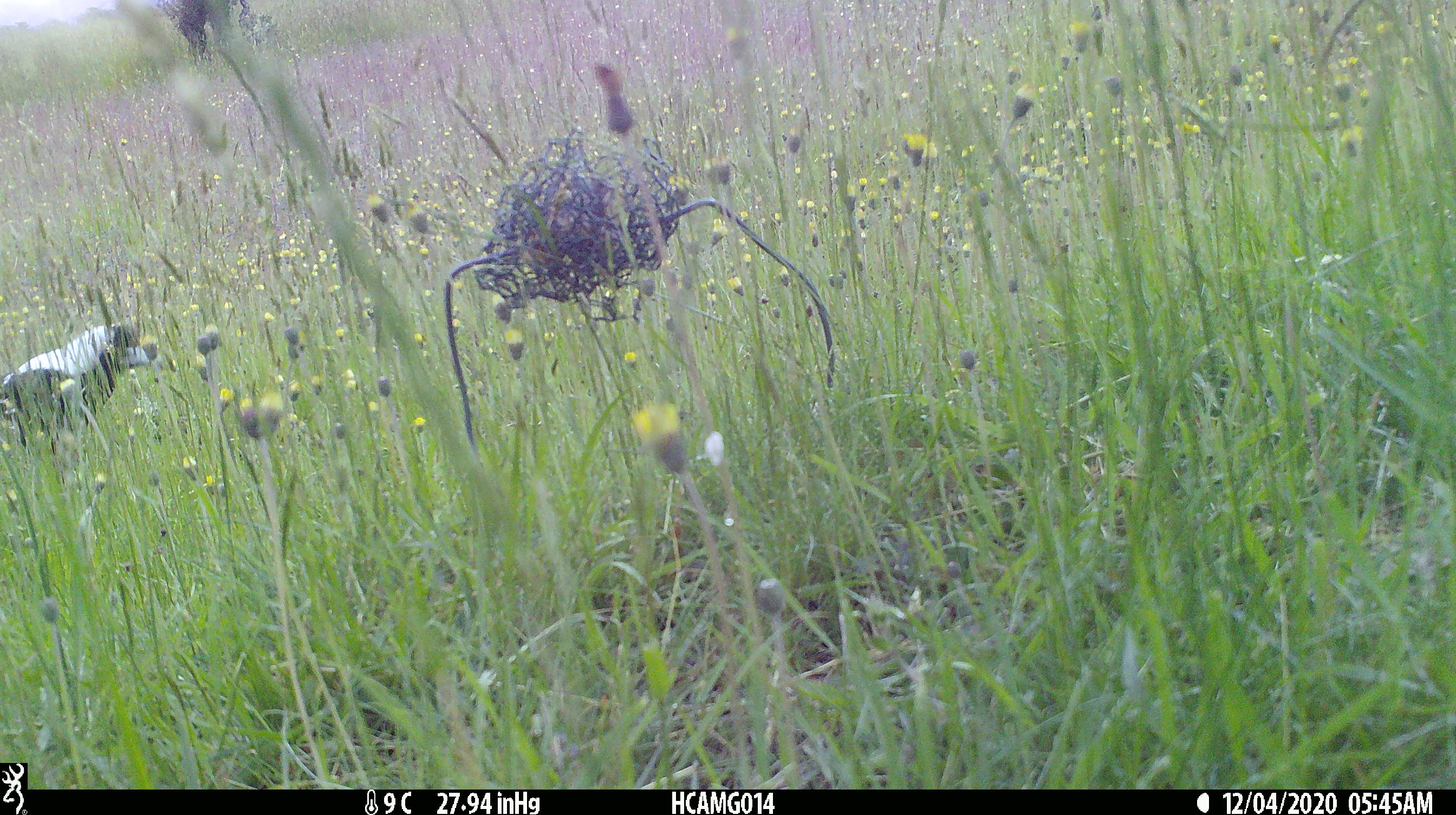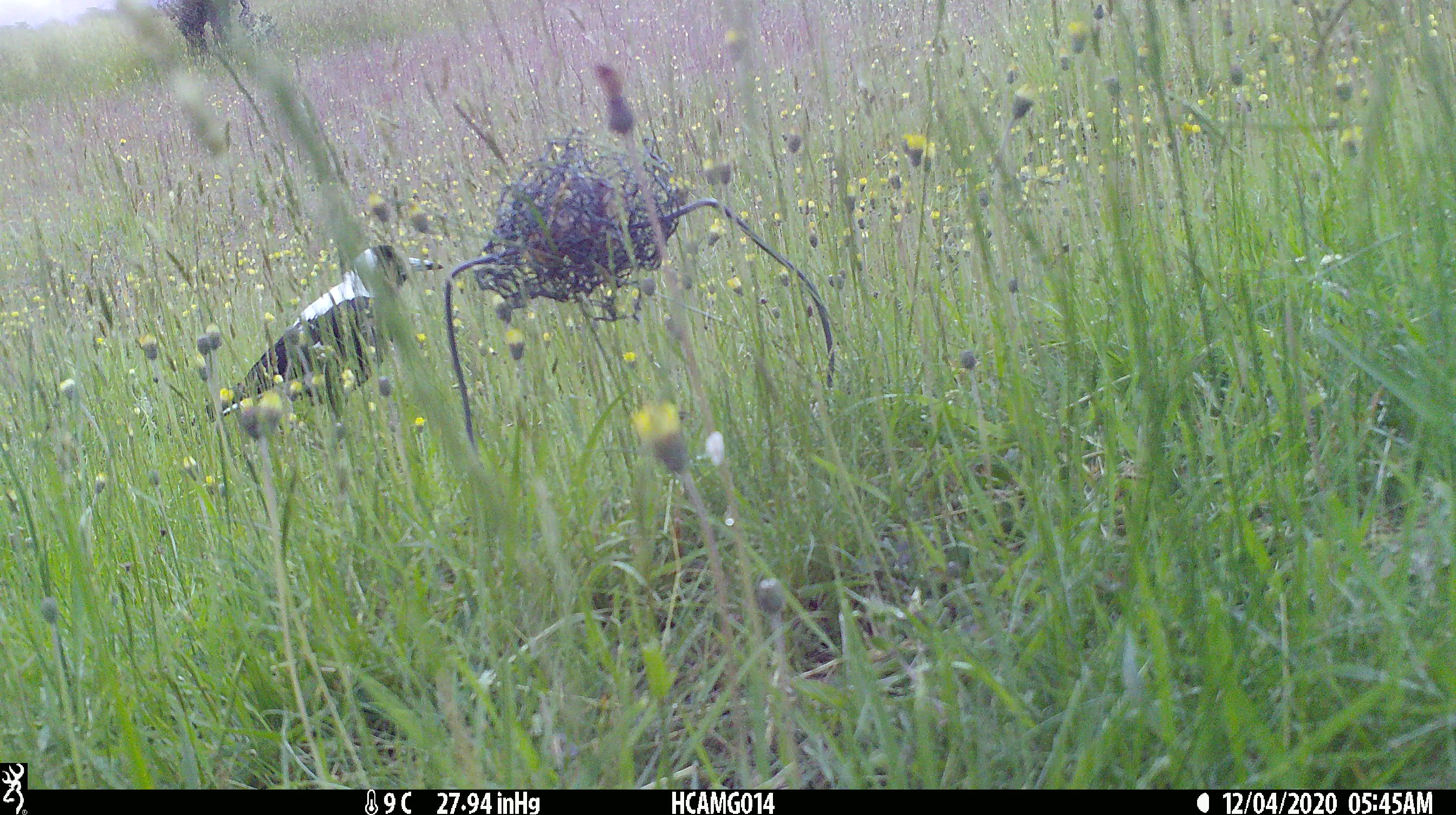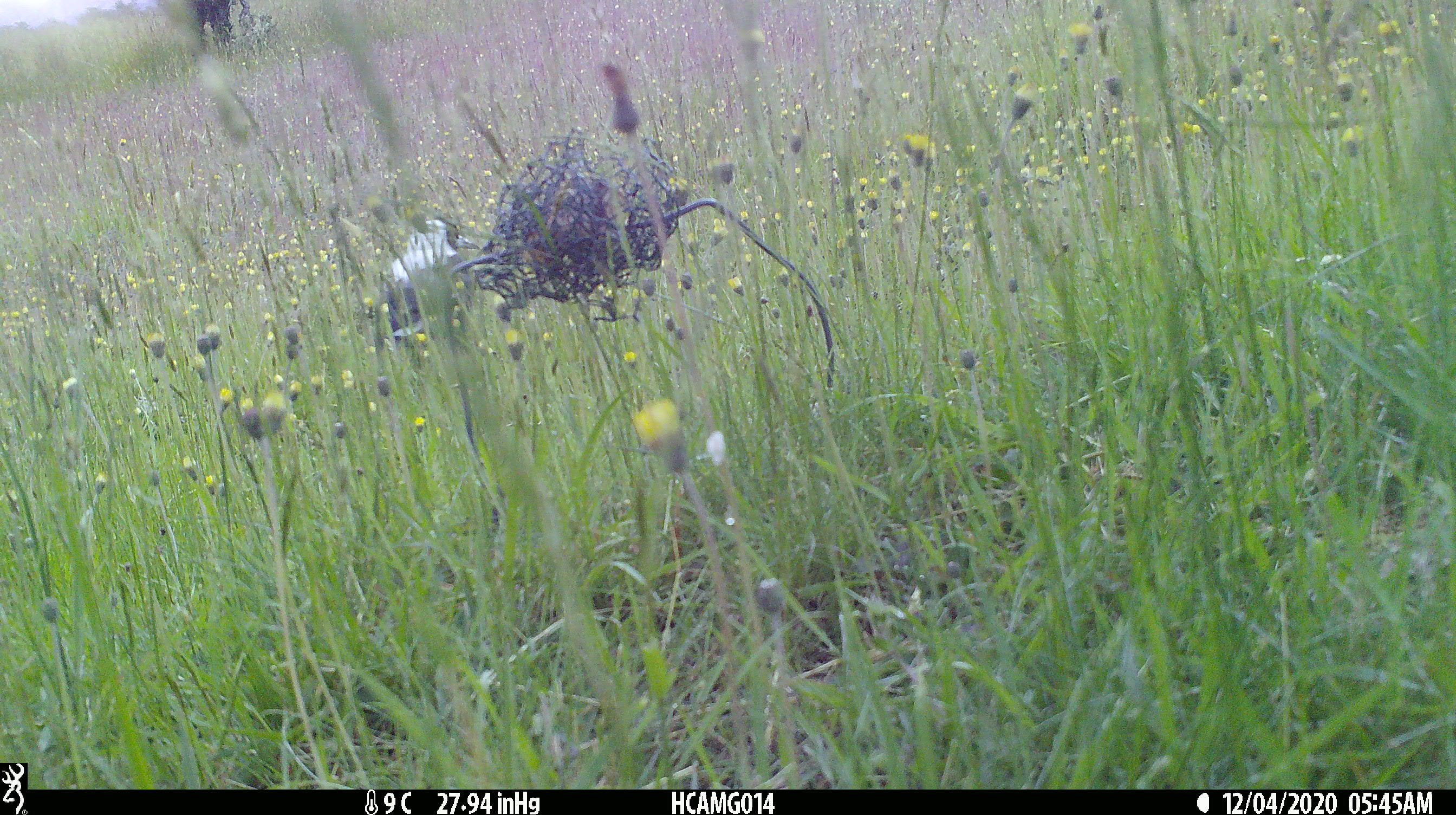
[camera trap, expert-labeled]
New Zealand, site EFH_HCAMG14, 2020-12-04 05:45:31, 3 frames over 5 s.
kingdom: Animalia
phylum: Chordata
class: Aves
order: Passeriformes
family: Artamidae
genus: Gymnorhina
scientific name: Gymnorhina tibicen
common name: australian magpie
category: magpie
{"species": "magpie (australian magpie) (Gymnorhina tibicen)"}